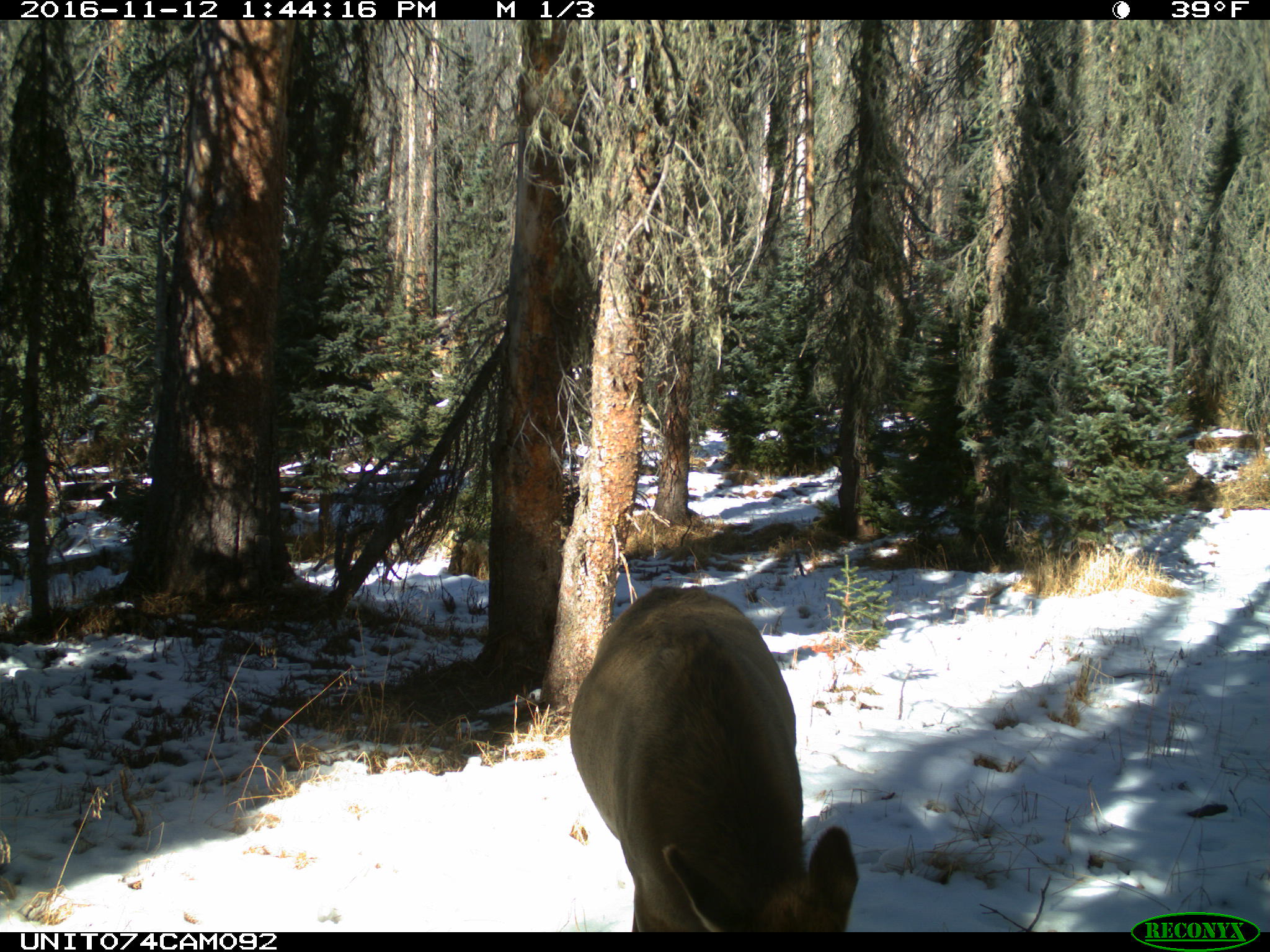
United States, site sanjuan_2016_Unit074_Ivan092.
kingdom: Animalia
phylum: Chordata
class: Mammalia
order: Artiodactyla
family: Cervidae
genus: Cervus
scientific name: Cervus elaphus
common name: red deer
Cervus elaphus (red deer).